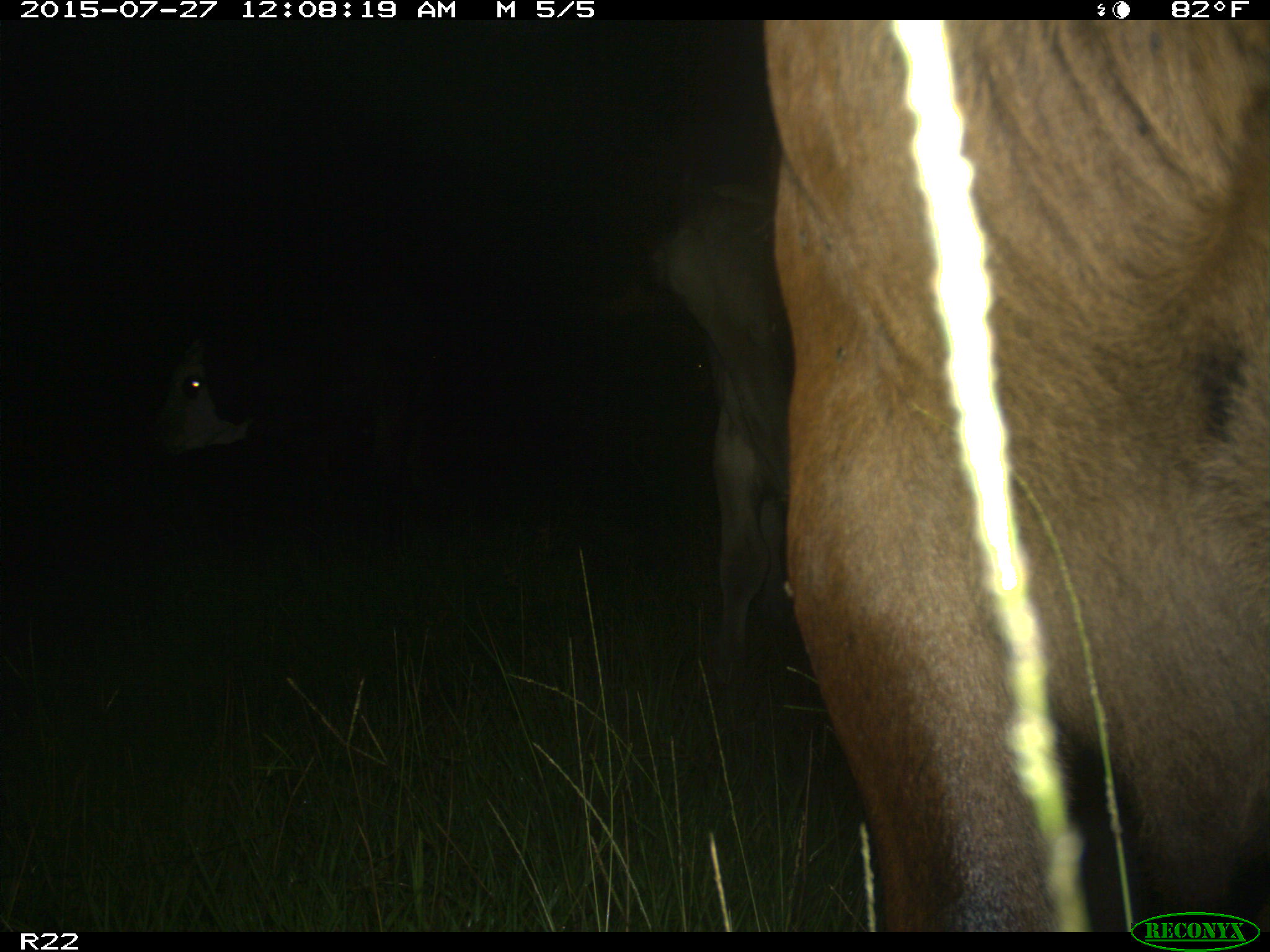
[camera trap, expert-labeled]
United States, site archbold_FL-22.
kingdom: Animalia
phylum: Chordata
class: Mammalia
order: Artiodactyla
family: Bovidae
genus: Bos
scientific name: Bos taurus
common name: domestic cow